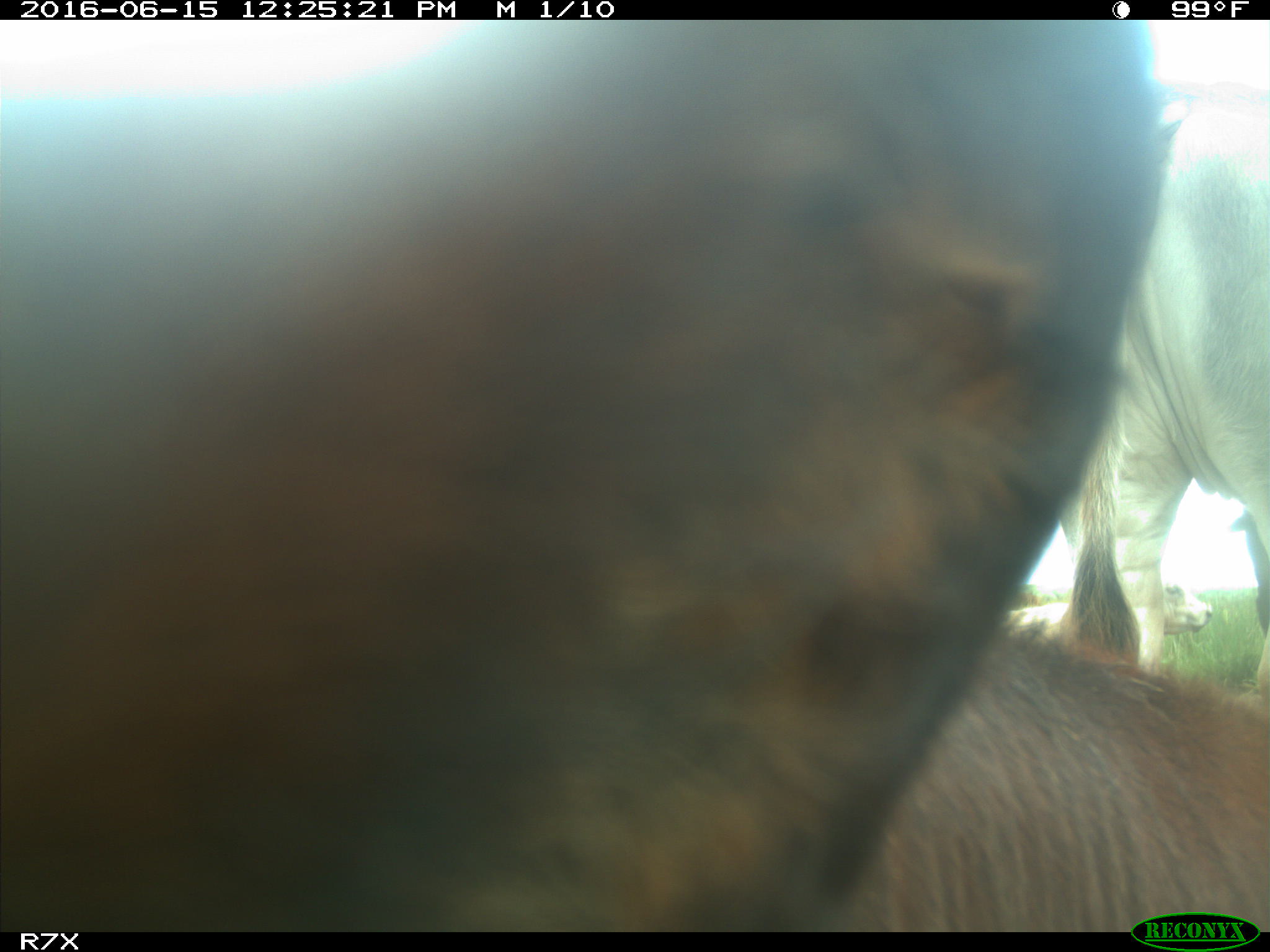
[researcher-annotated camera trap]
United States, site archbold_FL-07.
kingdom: Animalia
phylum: Chordata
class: Mammalia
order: Artiodactyla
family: Bovidae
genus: Bos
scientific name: Bos taurus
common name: domestic cow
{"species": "Bos taurus (domestic cow)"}